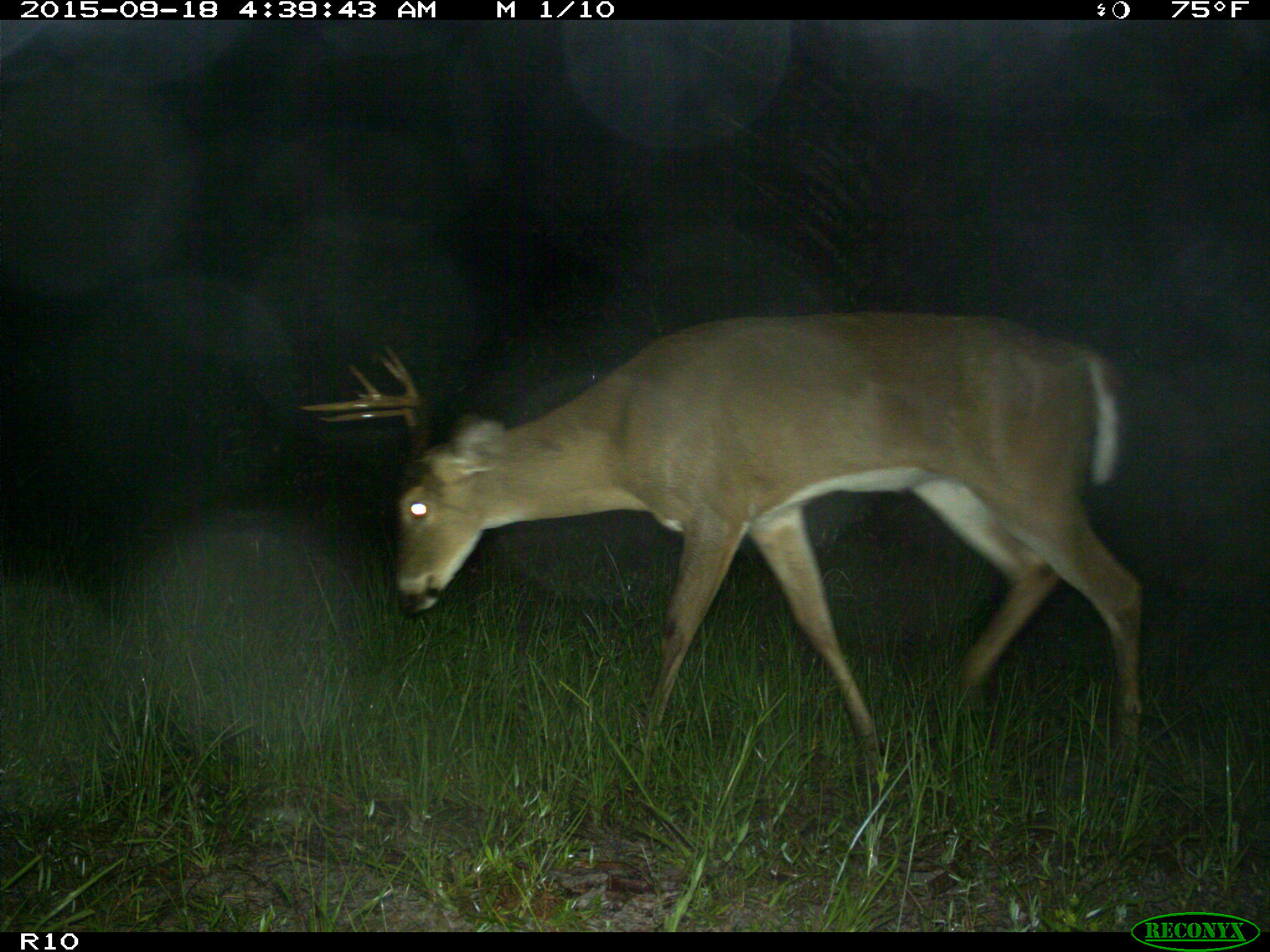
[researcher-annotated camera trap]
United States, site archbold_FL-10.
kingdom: Animalia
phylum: Chordata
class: Mammalia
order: Artiodactyla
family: Cervidae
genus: Odocoileus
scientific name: Odocoileus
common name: deer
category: unidentified deer